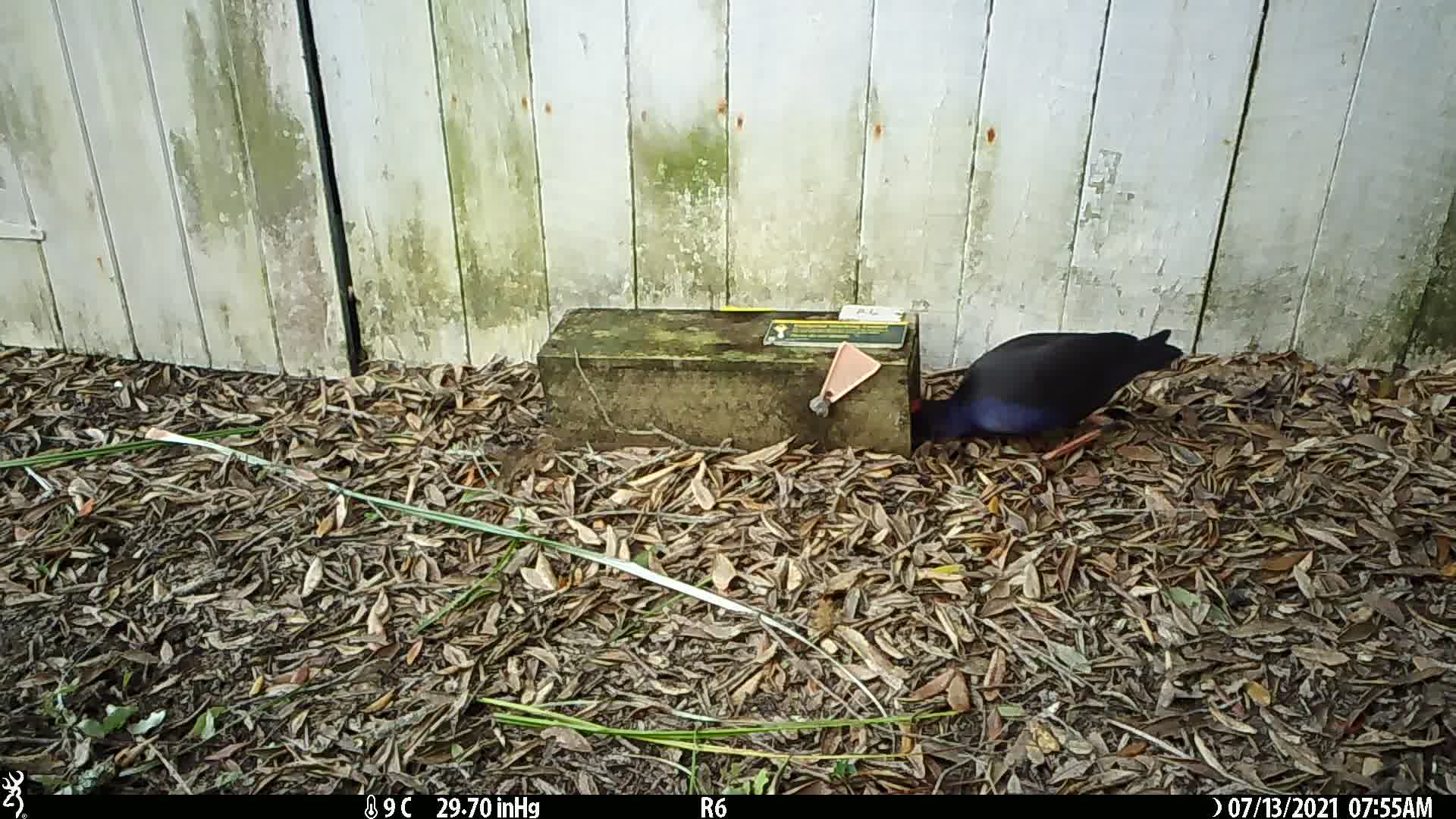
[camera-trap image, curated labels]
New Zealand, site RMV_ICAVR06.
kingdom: Animalia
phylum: Chordata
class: Aves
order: Gruiformes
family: Rallidae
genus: Porphyrio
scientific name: Porphyrio melanotus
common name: australasian swamphen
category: pukeko